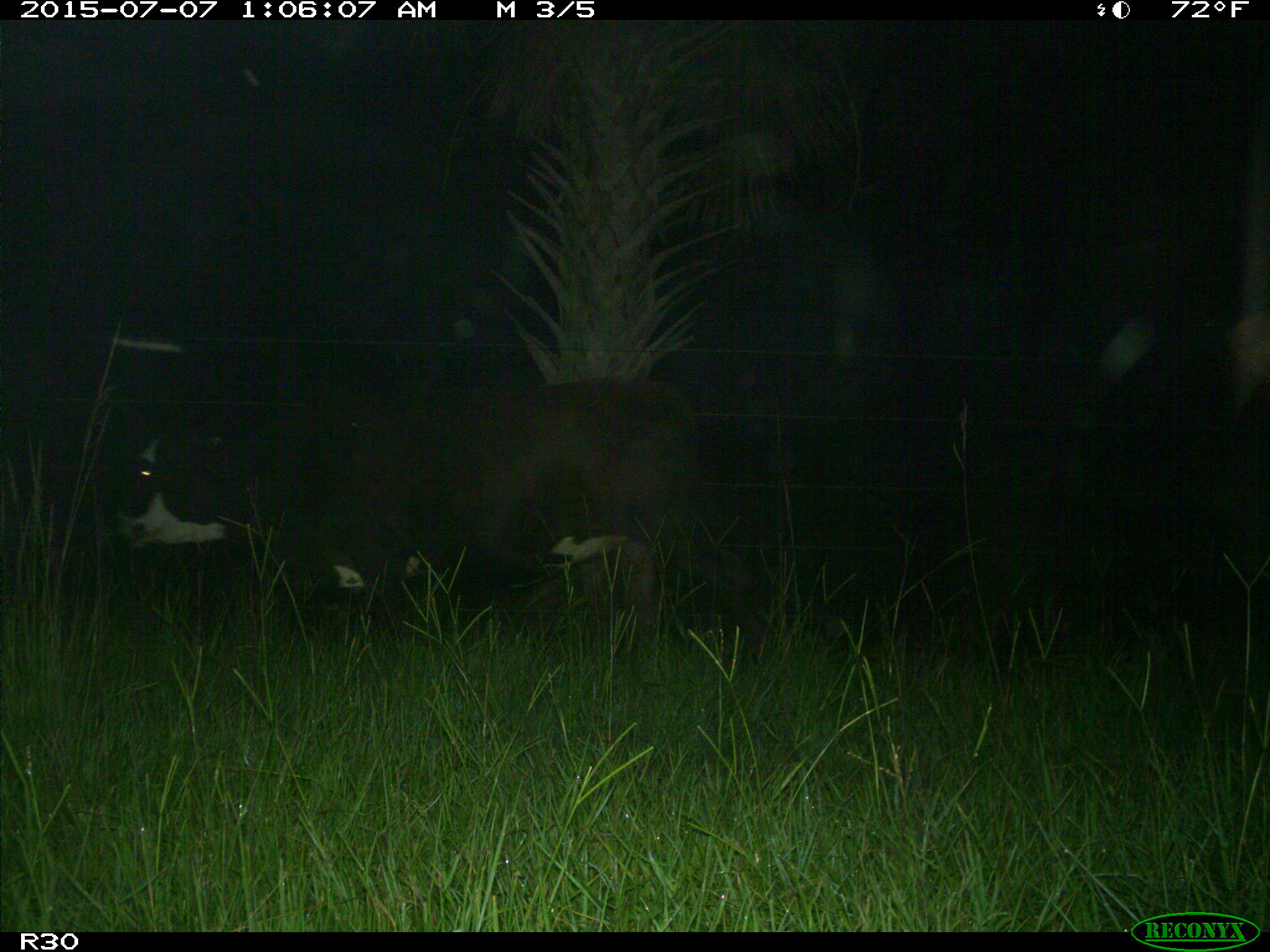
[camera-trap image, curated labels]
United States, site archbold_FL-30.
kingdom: Animalia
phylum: Chordata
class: Mammalia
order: Artiodactyla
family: Bovidae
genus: Bos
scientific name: Bos taurus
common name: domestic cow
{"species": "Bos taurus (domestic cow)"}